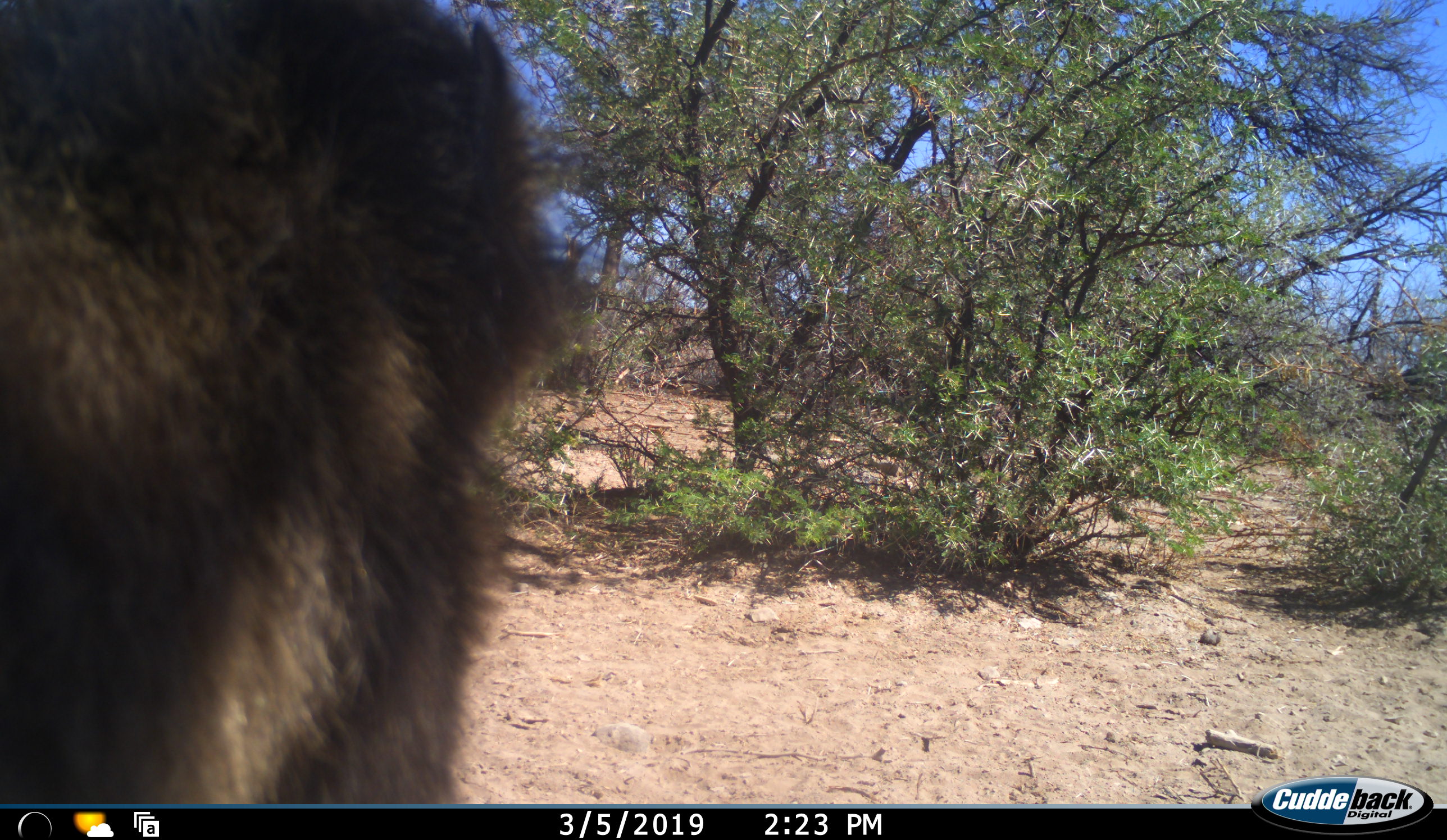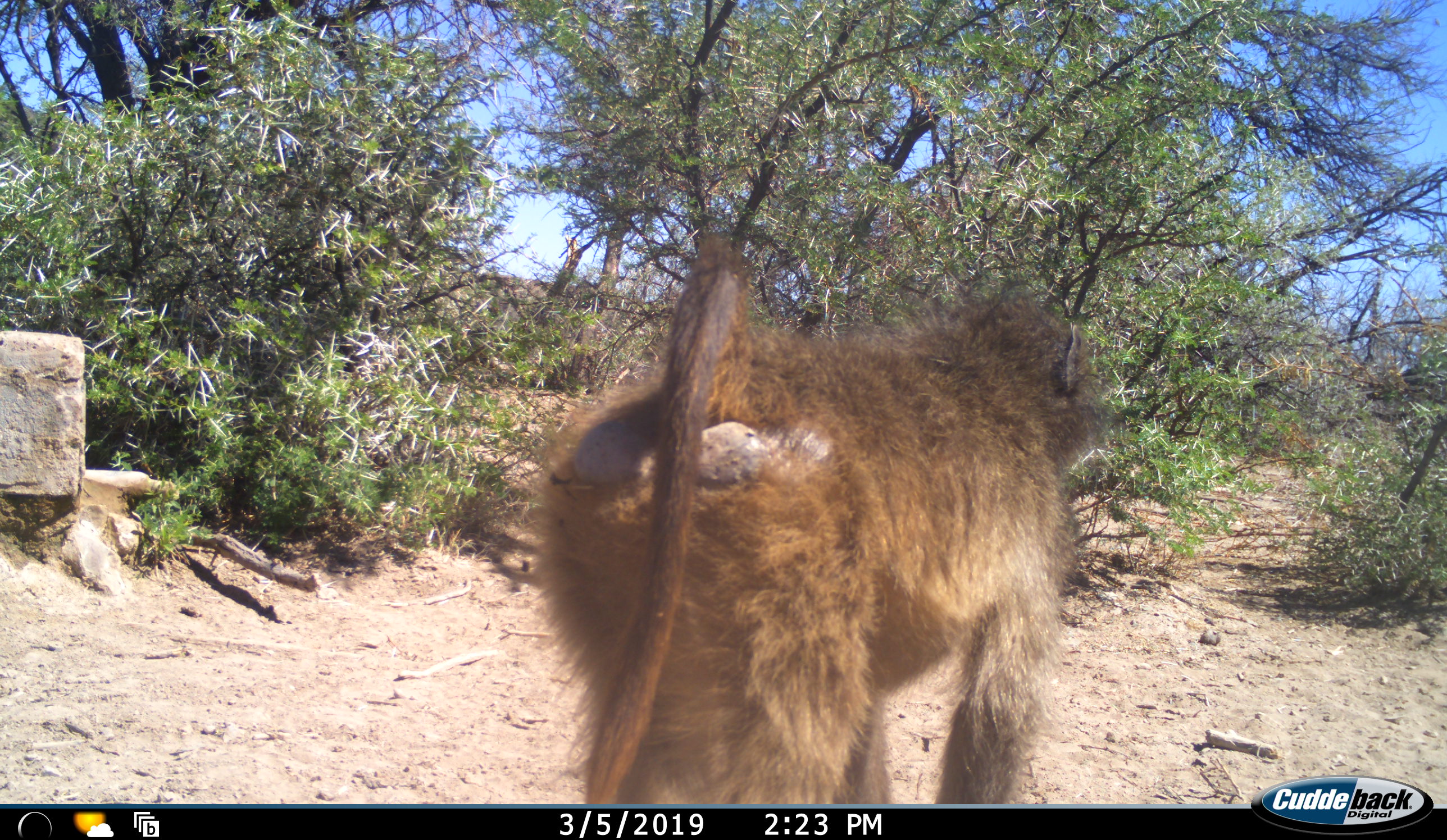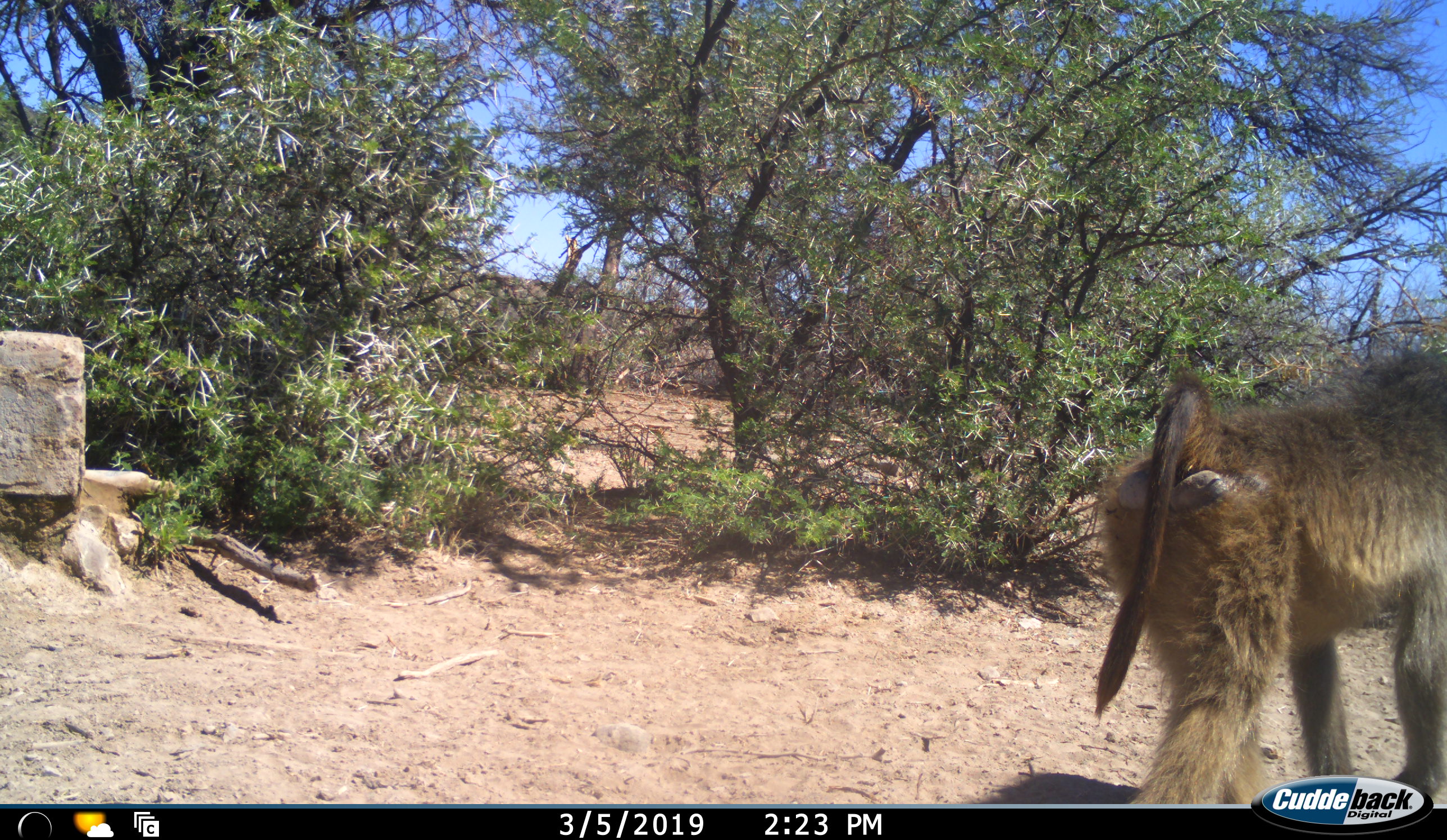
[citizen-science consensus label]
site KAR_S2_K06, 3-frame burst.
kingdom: Animalia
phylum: Chordata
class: Mammalia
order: Primates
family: Cercopithecidae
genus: Papio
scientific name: Papio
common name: baboon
Baboon (Papio), count 1. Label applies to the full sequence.